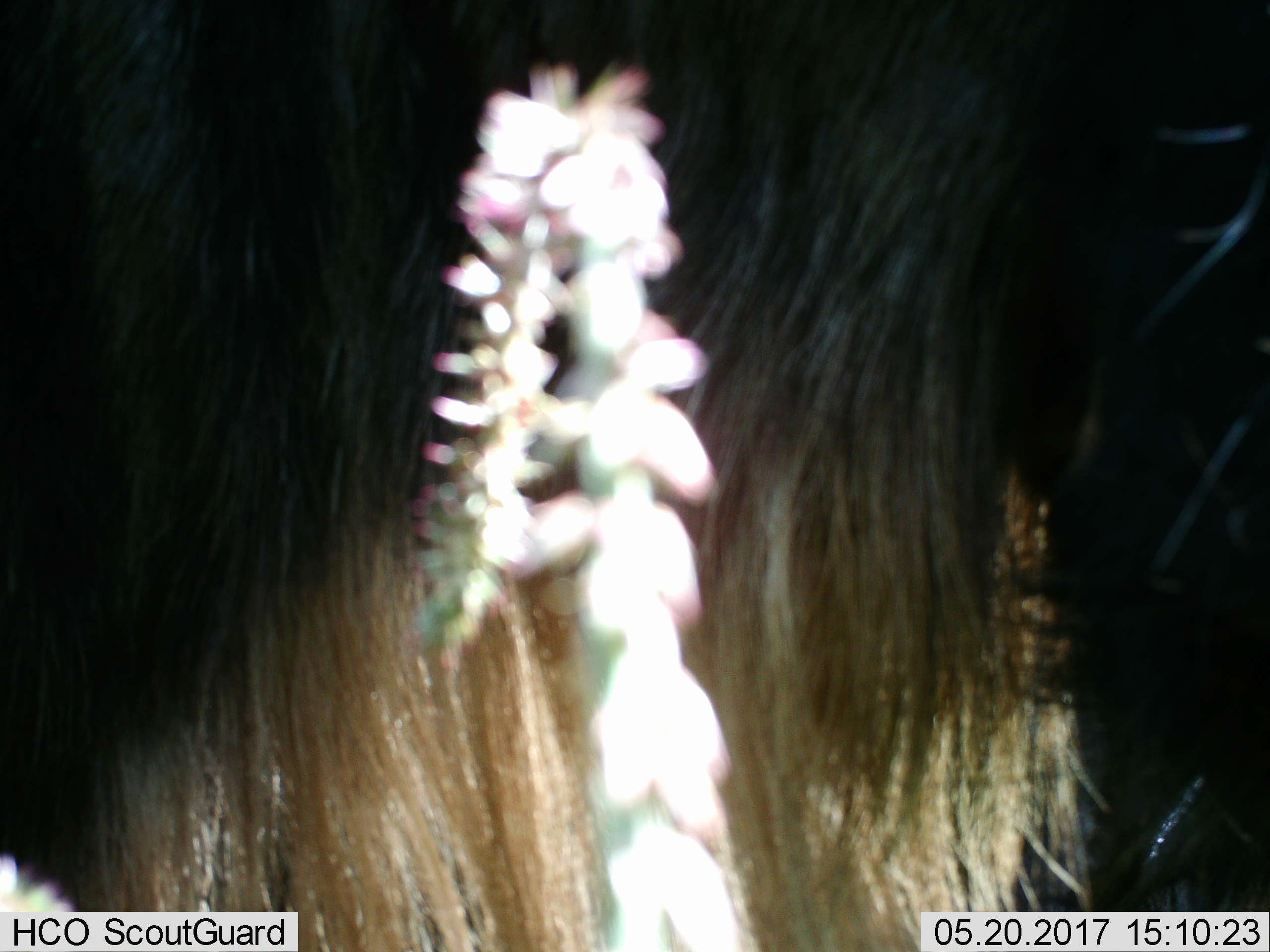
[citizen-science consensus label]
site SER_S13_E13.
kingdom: Animalia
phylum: Chordata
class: Mammalia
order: Artiodactyla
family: Bovidae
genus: Connochaetes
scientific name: Connochaetes taurinus taurinus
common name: blue wildebeest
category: wildebeestblue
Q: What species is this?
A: Wildebeestblue (blue wildebeest) (Connochaetes taurinus taurinus).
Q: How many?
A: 1.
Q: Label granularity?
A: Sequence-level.